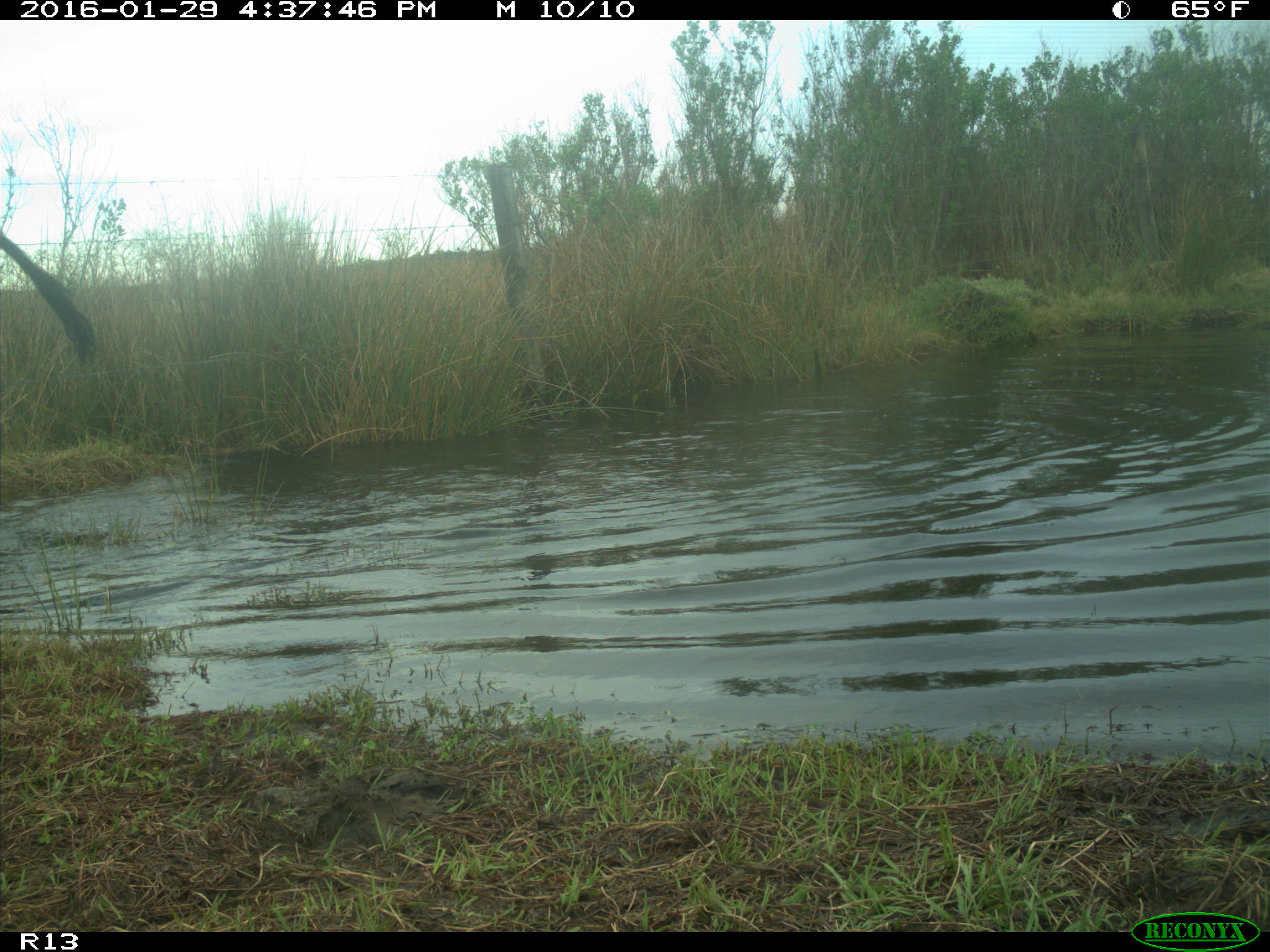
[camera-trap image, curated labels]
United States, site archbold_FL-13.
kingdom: Animalia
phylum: Chordata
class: Mammalia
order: Artiodactyla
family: Bovidae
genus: Bos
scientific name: Bos taurus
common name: domestic cow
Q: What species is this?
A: Bos taurus (domestic cow).